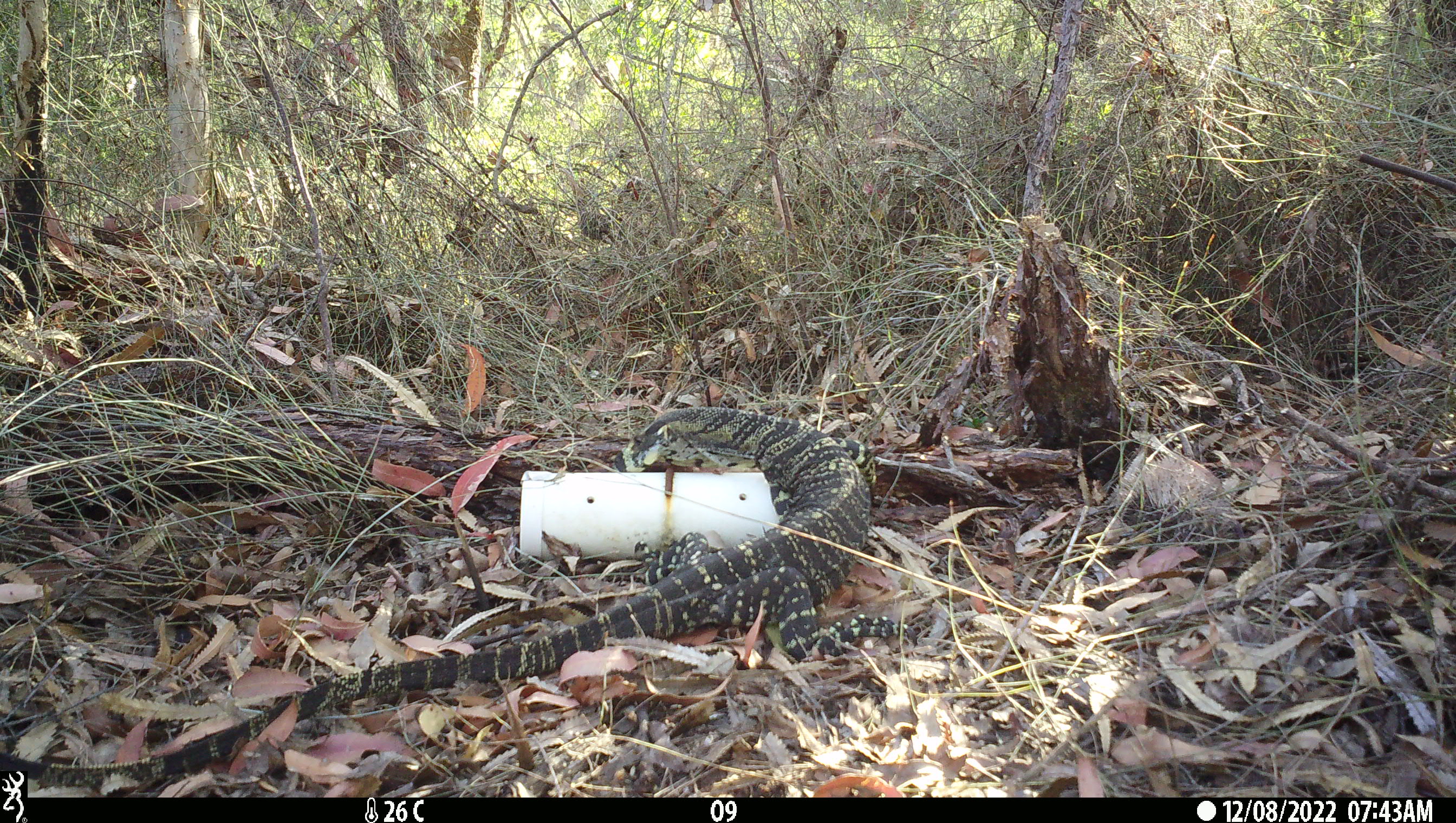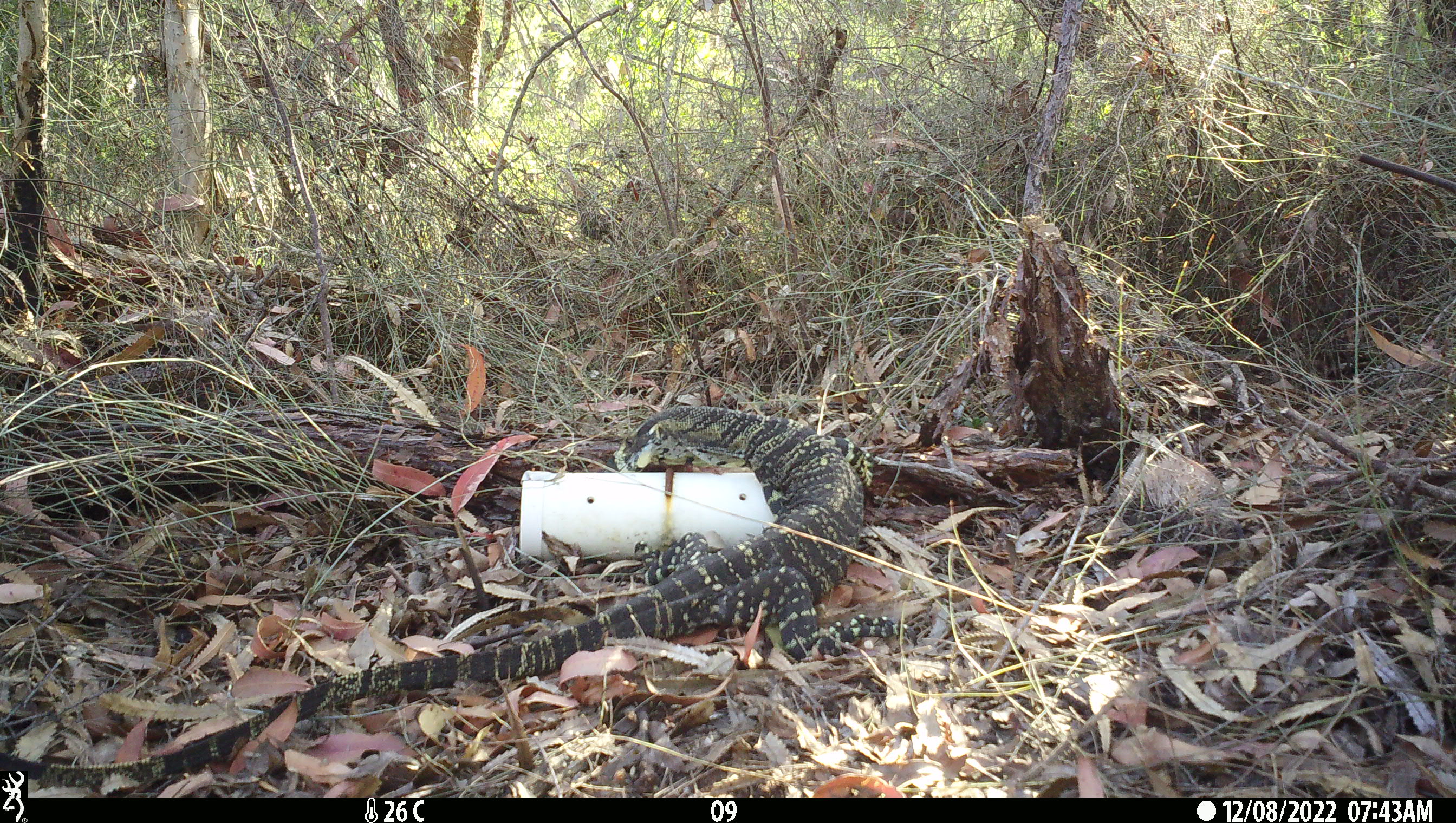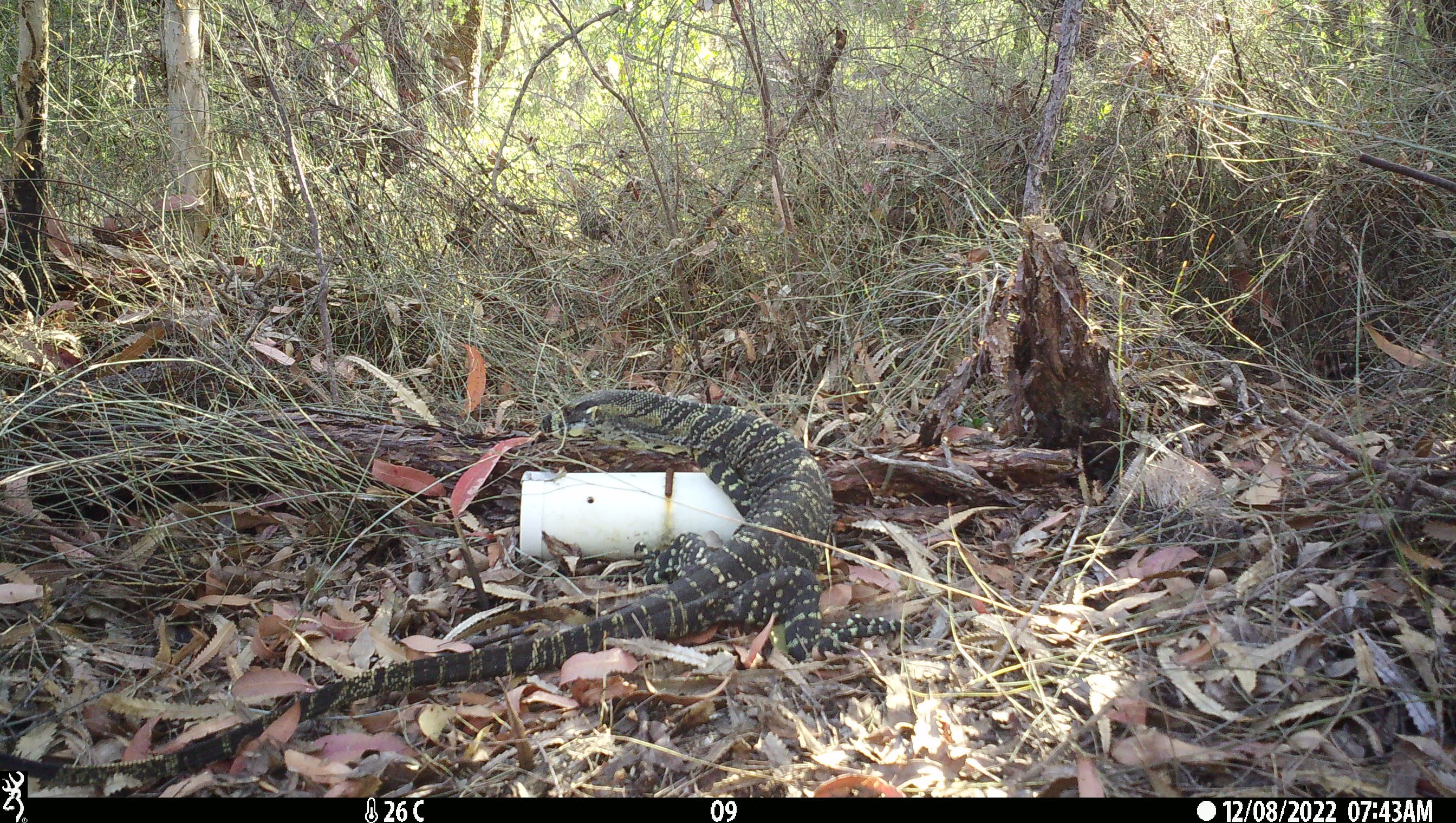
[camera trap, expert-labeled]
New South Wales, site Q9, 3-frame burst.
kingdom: Animalia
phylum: Chordata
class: Reptilia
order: Squamata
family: Varanidae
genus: Varanus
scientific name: Varanus varius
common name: lace monitor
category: goanna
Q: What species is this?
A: Goanna (lace monitor) (Varanus varius).